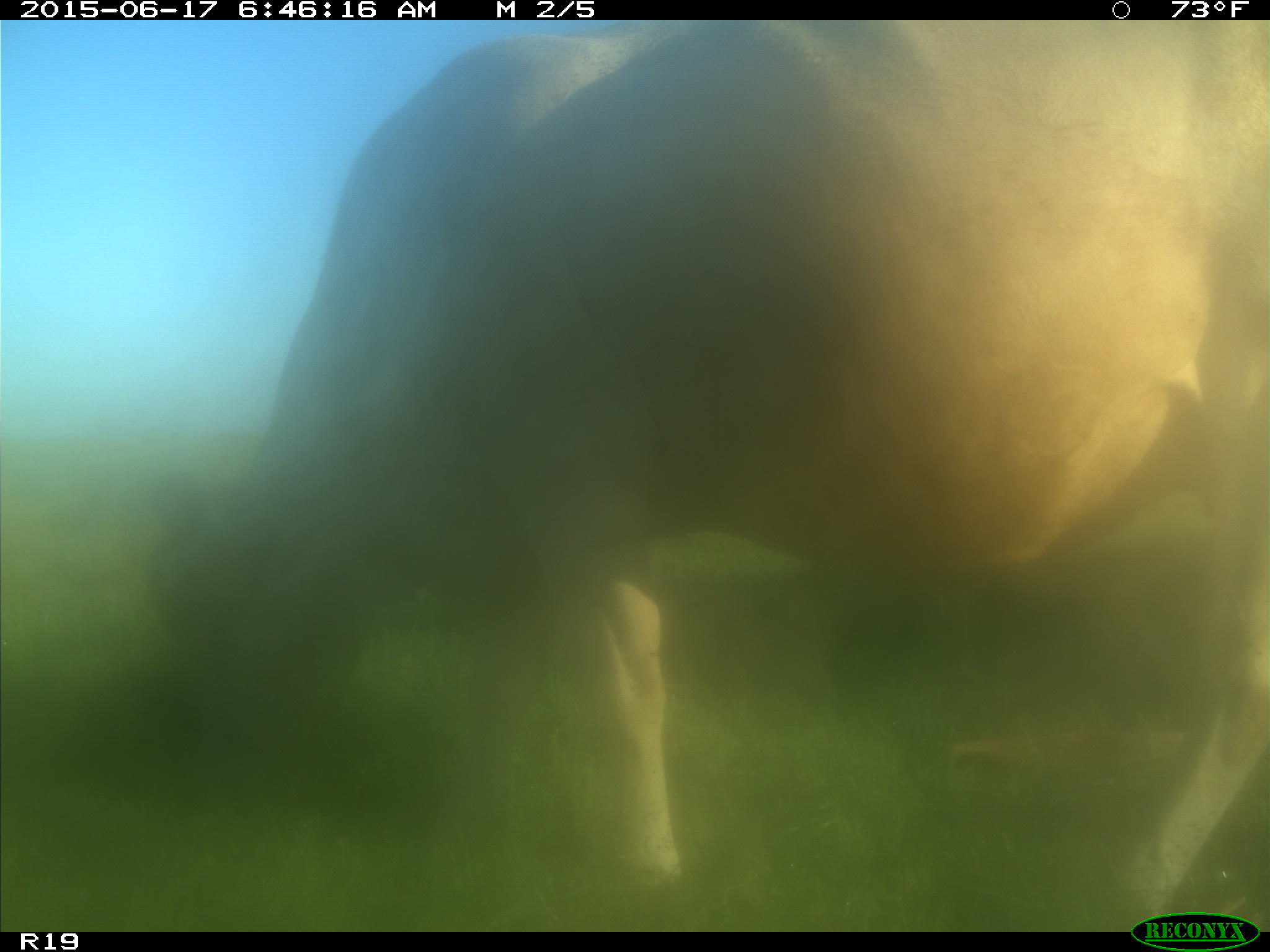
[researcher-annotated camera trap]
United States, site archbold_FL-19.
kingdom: Animalia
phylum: Chordata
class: Mammalia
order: Artiodactyla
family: Bovidae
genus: Bos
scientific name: Bos taurus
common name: domestic cow